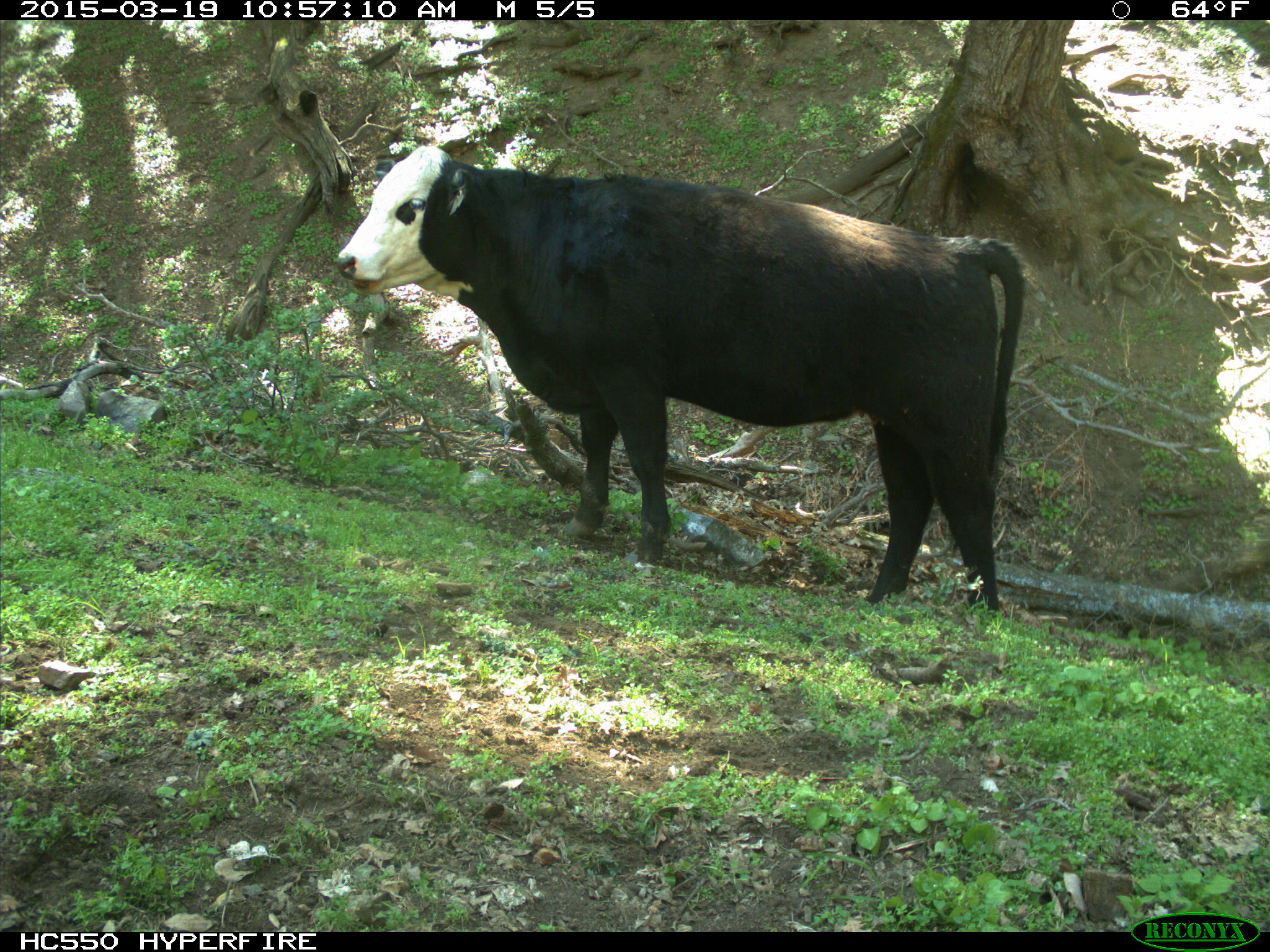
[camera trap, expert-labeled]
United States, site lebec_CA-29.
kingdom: Animalia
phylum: Chordata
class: Mammalia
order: Artiodactyla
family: Bovidae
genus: Bos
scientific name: Bos taurus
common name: domestic cow